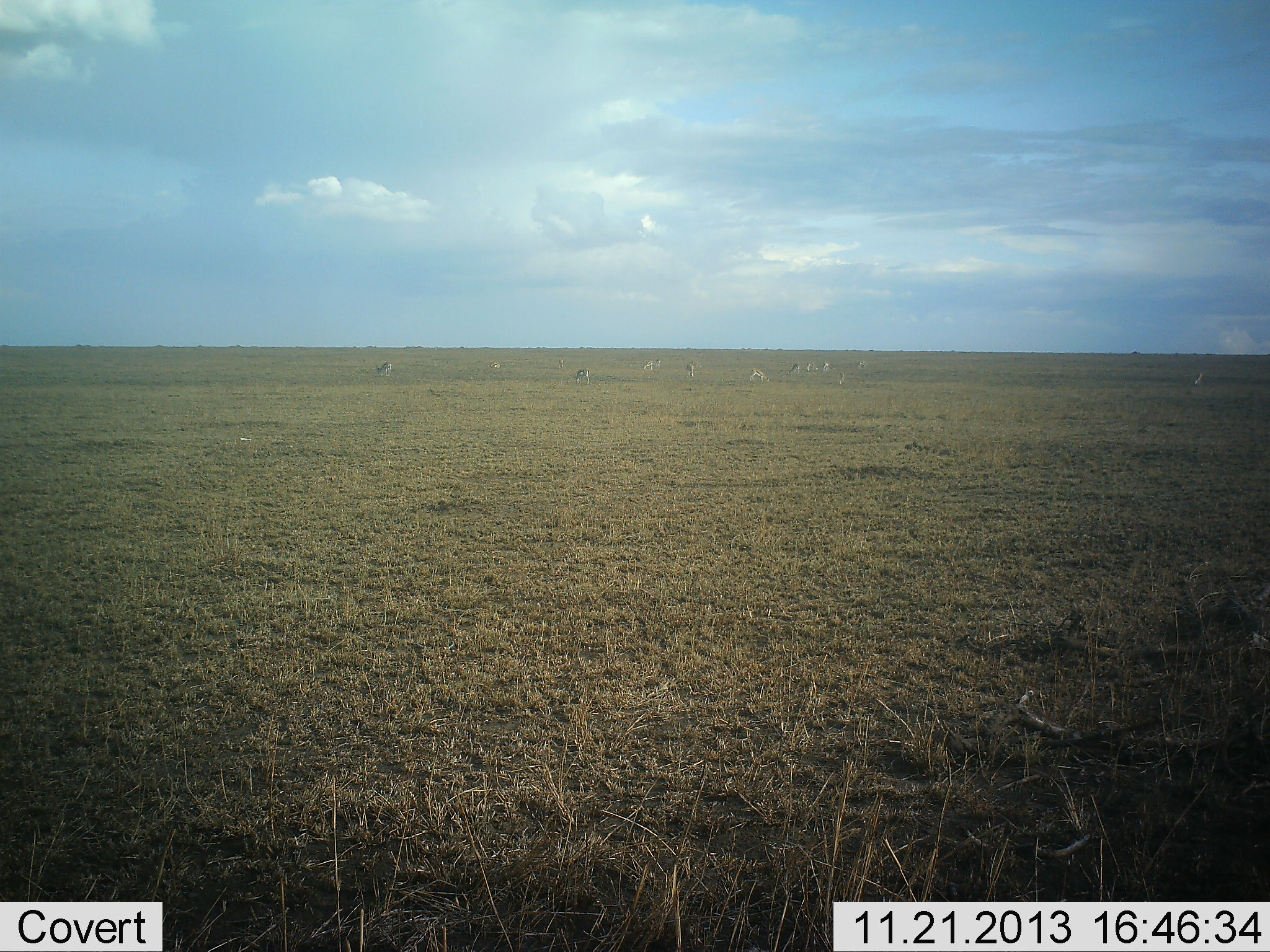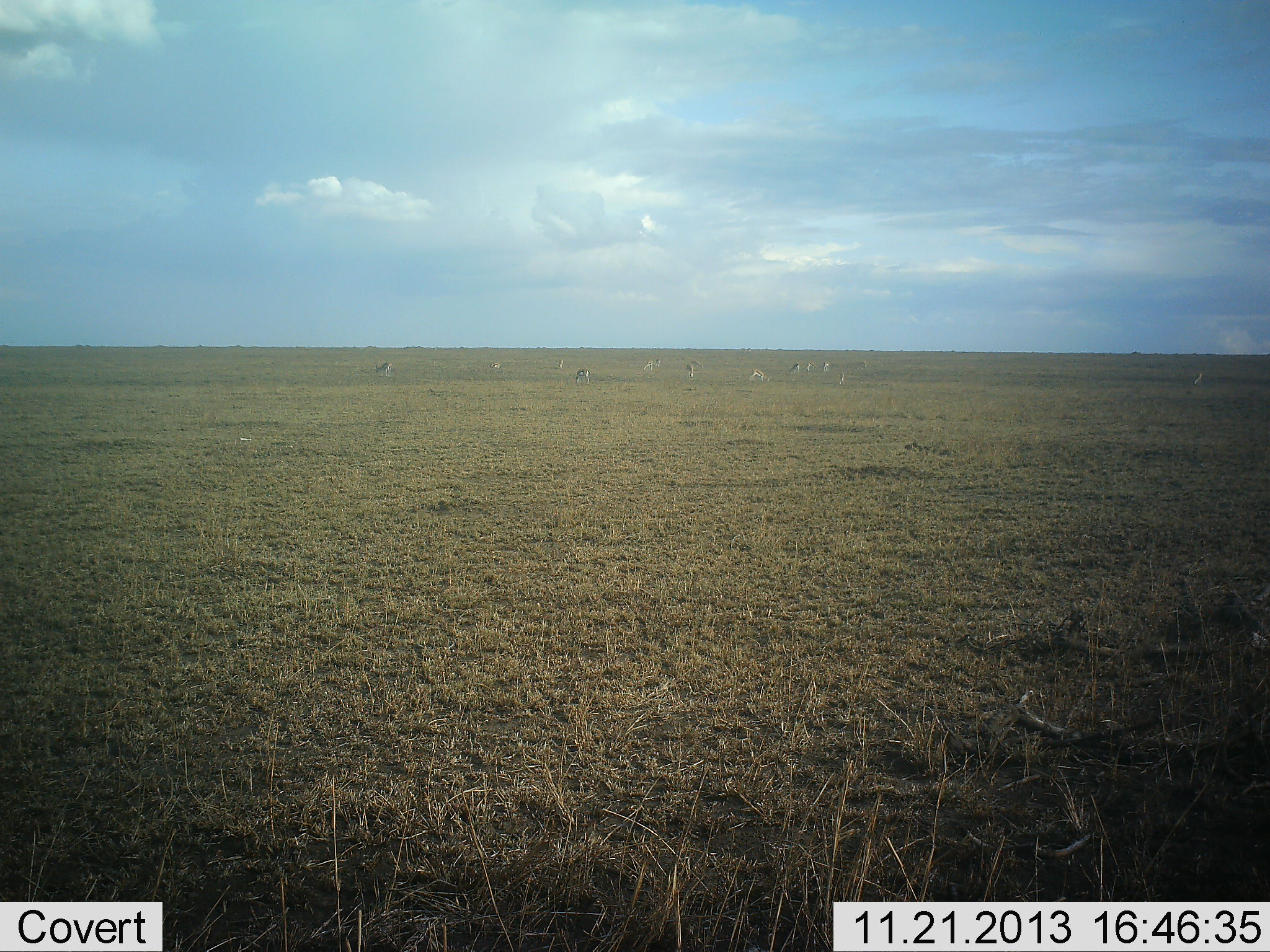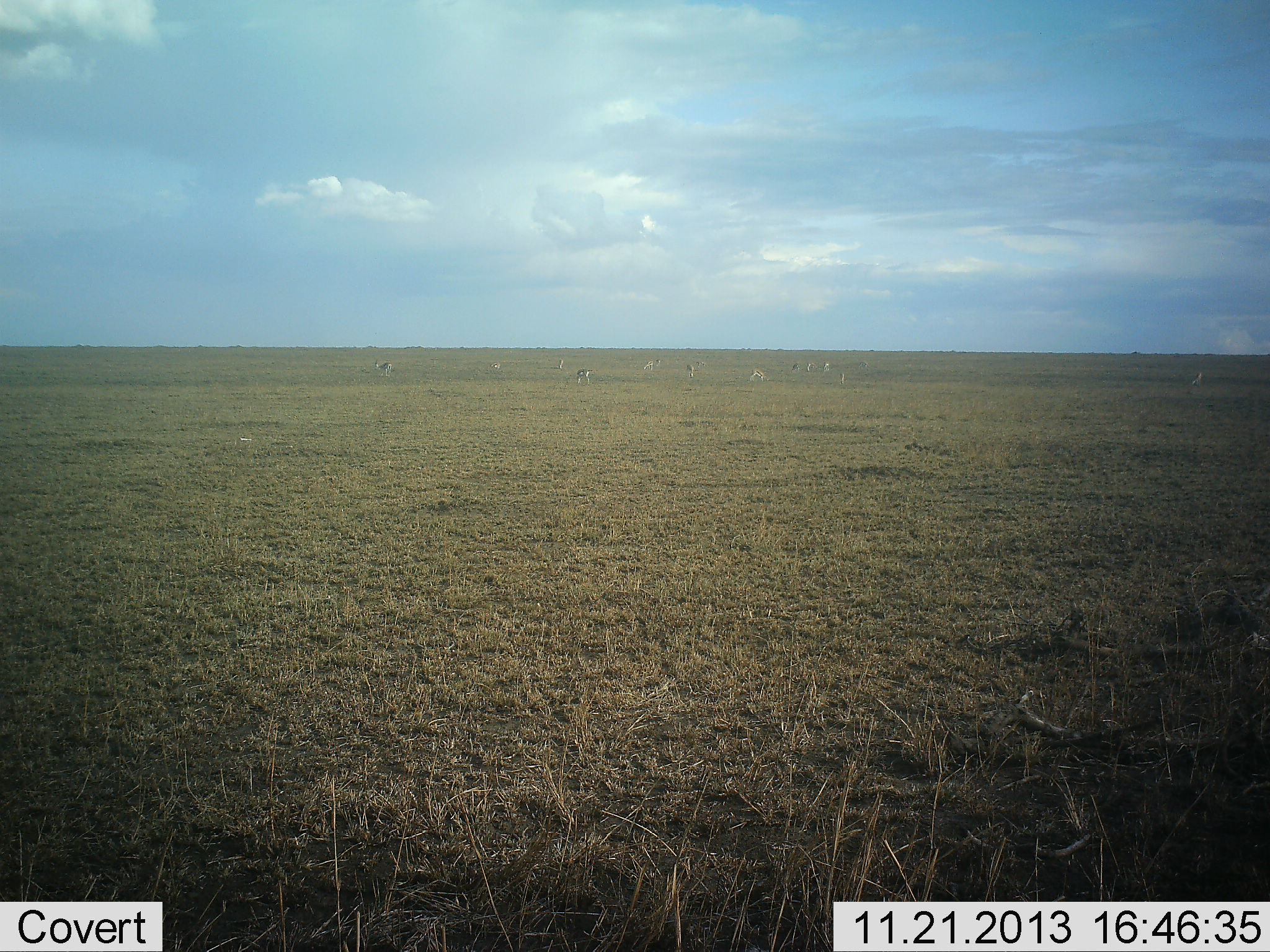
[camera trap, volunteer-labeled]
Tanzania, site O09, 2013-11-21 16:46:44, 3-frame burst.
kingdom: Animalia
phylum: Chordata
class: Mammalia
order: Artiodactyla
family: Bovidae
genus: Eudorcas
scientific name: Eudorcas thomsonii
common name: thomson's gazelle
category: gazellethomsons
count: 11-50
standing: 33%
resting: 0%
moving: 11%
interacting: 0%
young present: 0%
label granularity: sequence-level